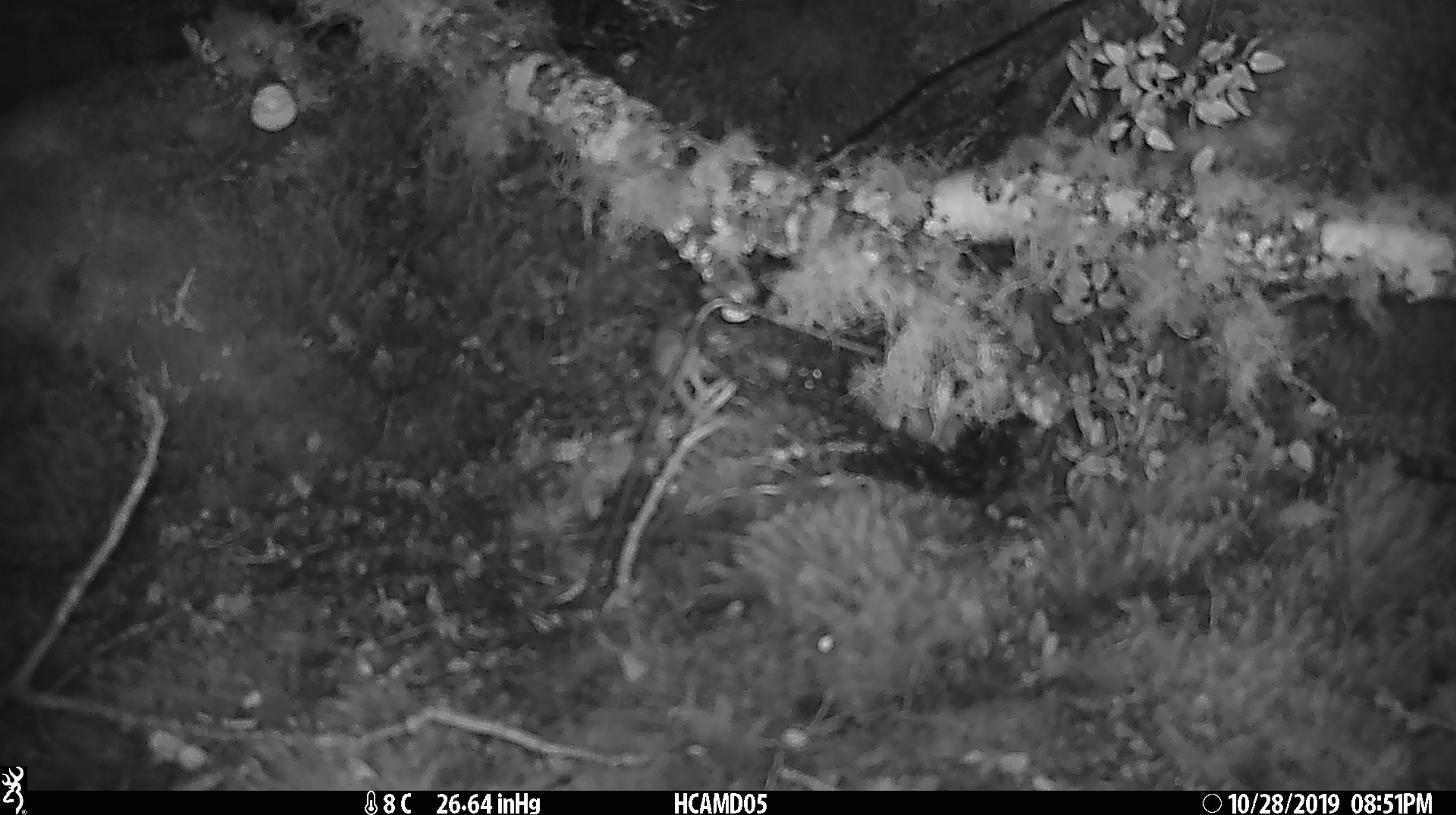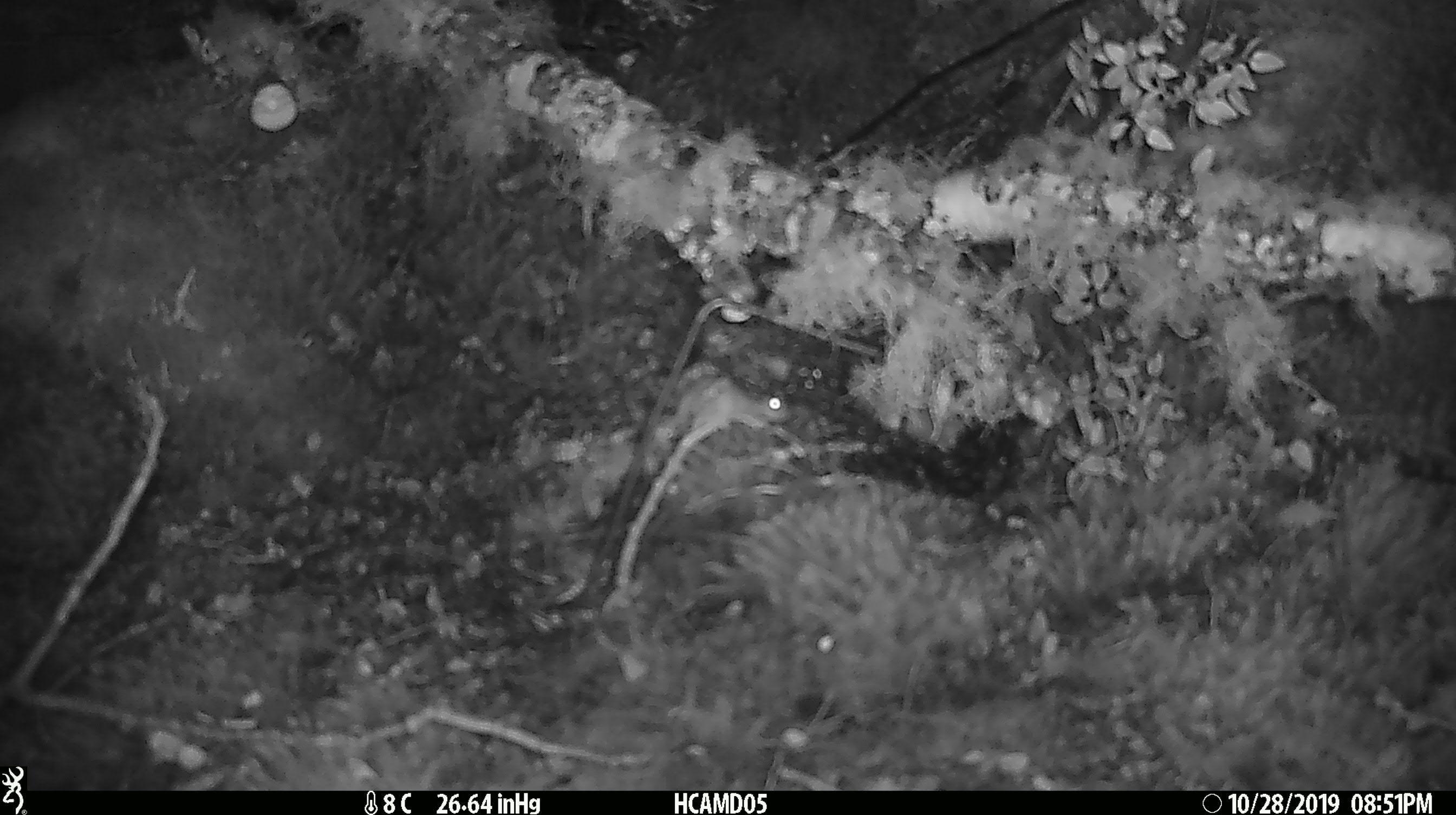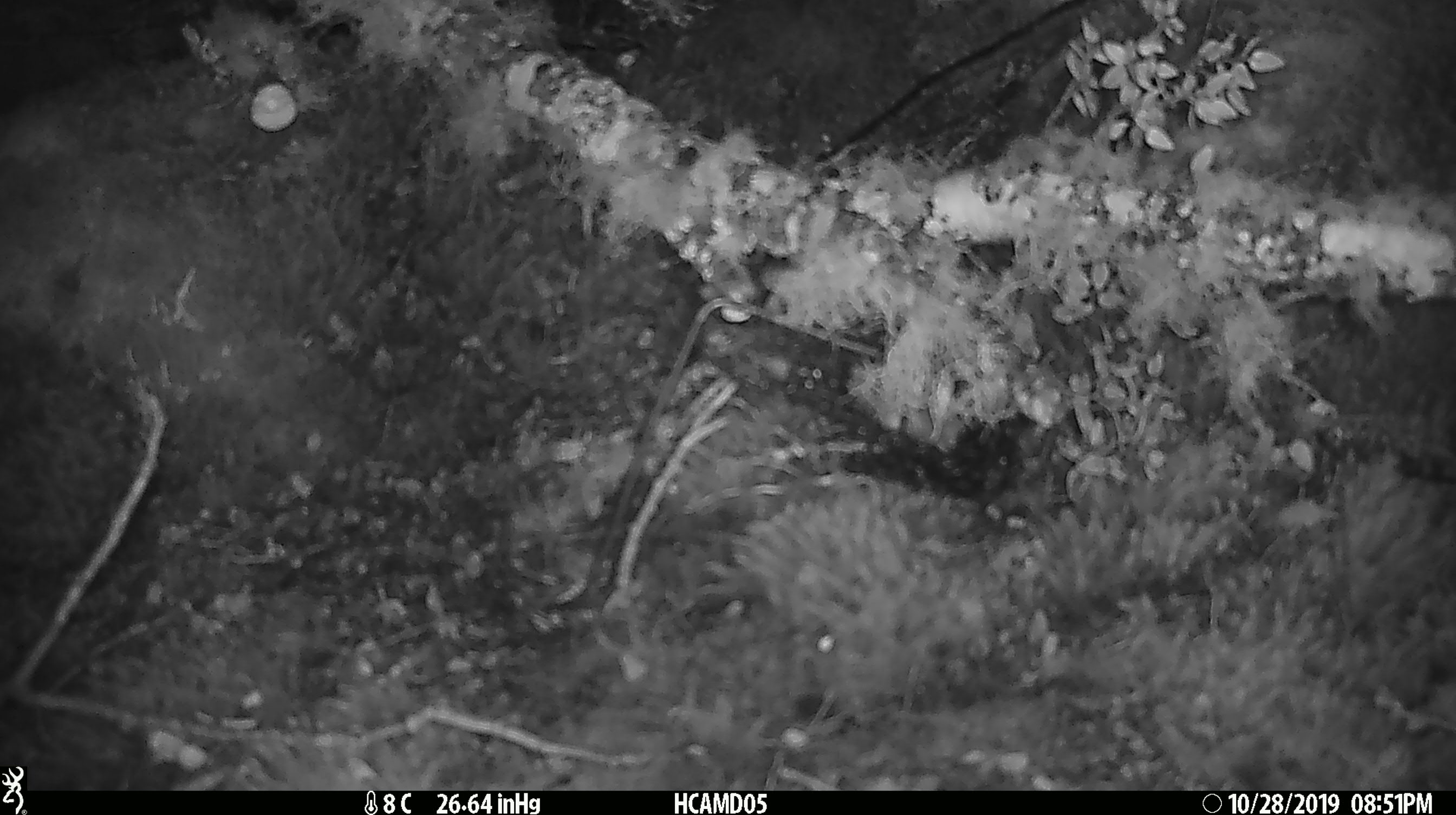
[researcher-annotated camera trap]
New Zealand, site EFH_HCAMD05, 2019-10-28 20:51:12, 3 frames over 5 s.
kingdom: Animalia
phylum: Chordata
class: Mammalia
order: Rodentia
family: Muridae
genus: Mus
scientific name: Mus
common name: mouse